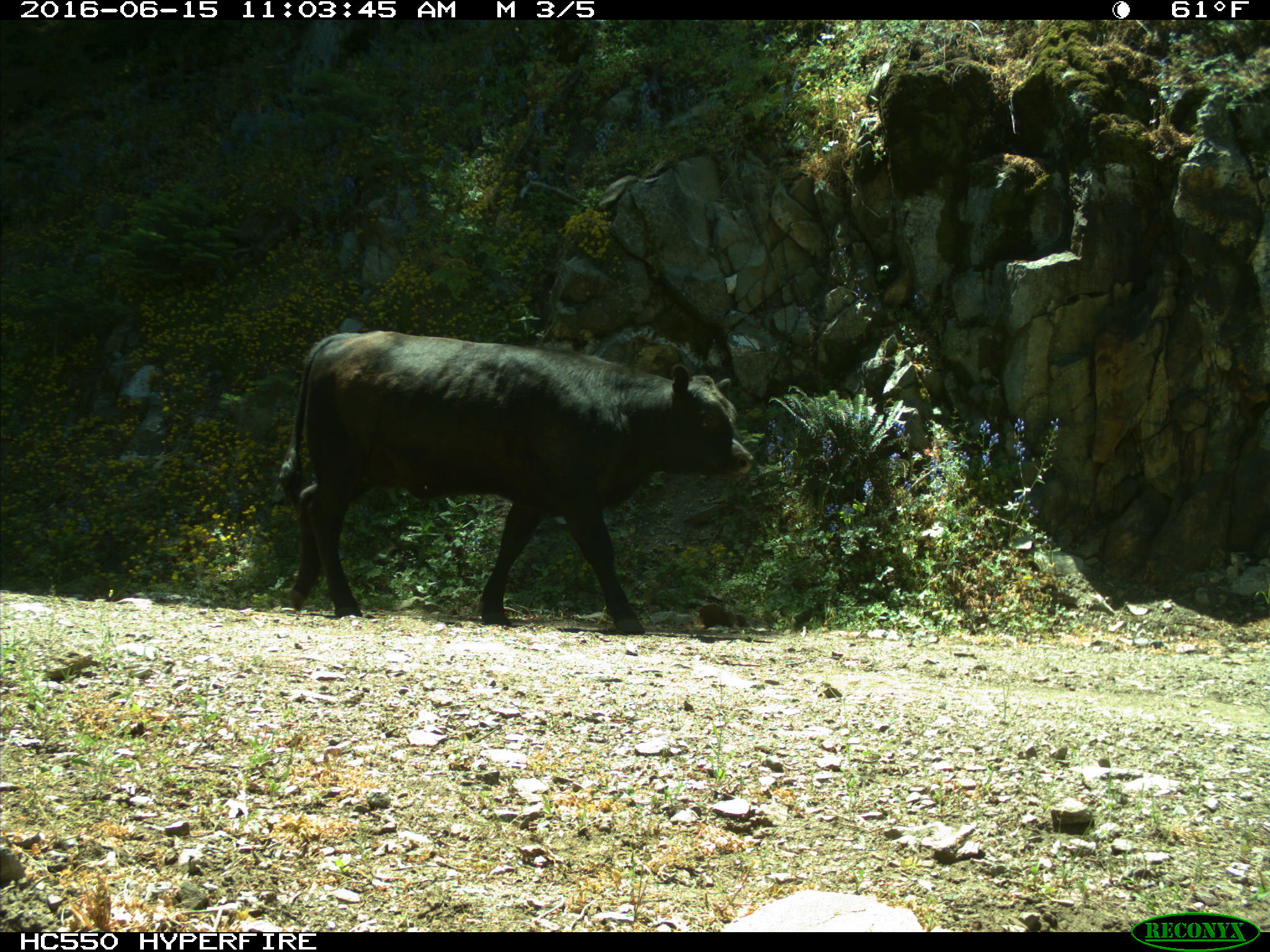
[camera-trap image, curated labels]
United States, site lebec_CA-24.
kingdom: Animalia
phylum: Chordata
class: Mammalia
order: Artiodactyla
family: Bovidae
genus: Bos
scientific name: Bos taurus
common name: domestic cow